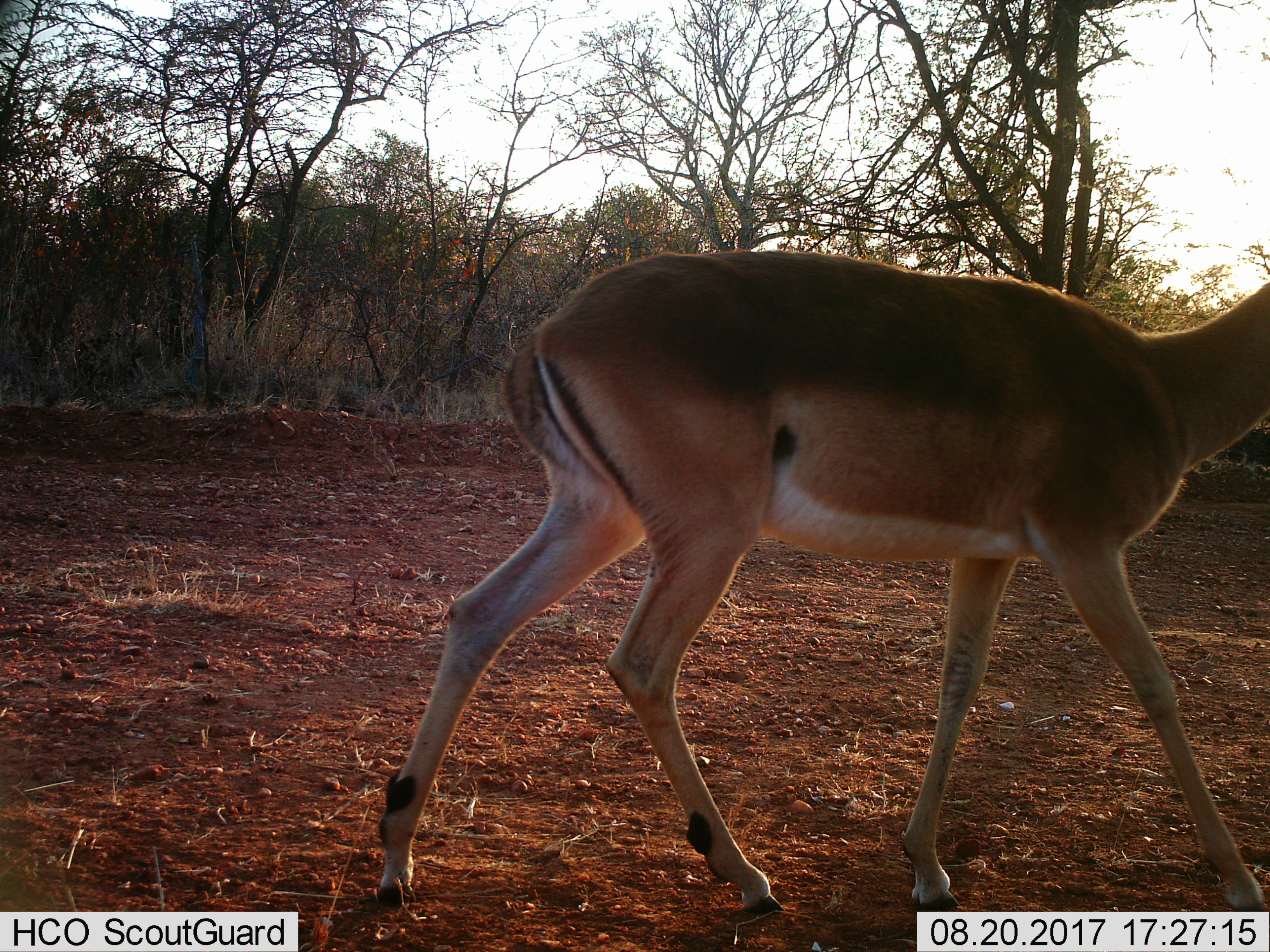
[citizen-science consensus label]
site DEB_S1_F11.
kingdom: Animalia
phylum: Chordata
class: Mammalia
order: Artiodactyla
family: Bovidae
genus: Aepyceros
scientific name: Aepyceros melampus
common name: impala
Impala (Aepyceros melampus), count 1. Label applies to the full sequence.